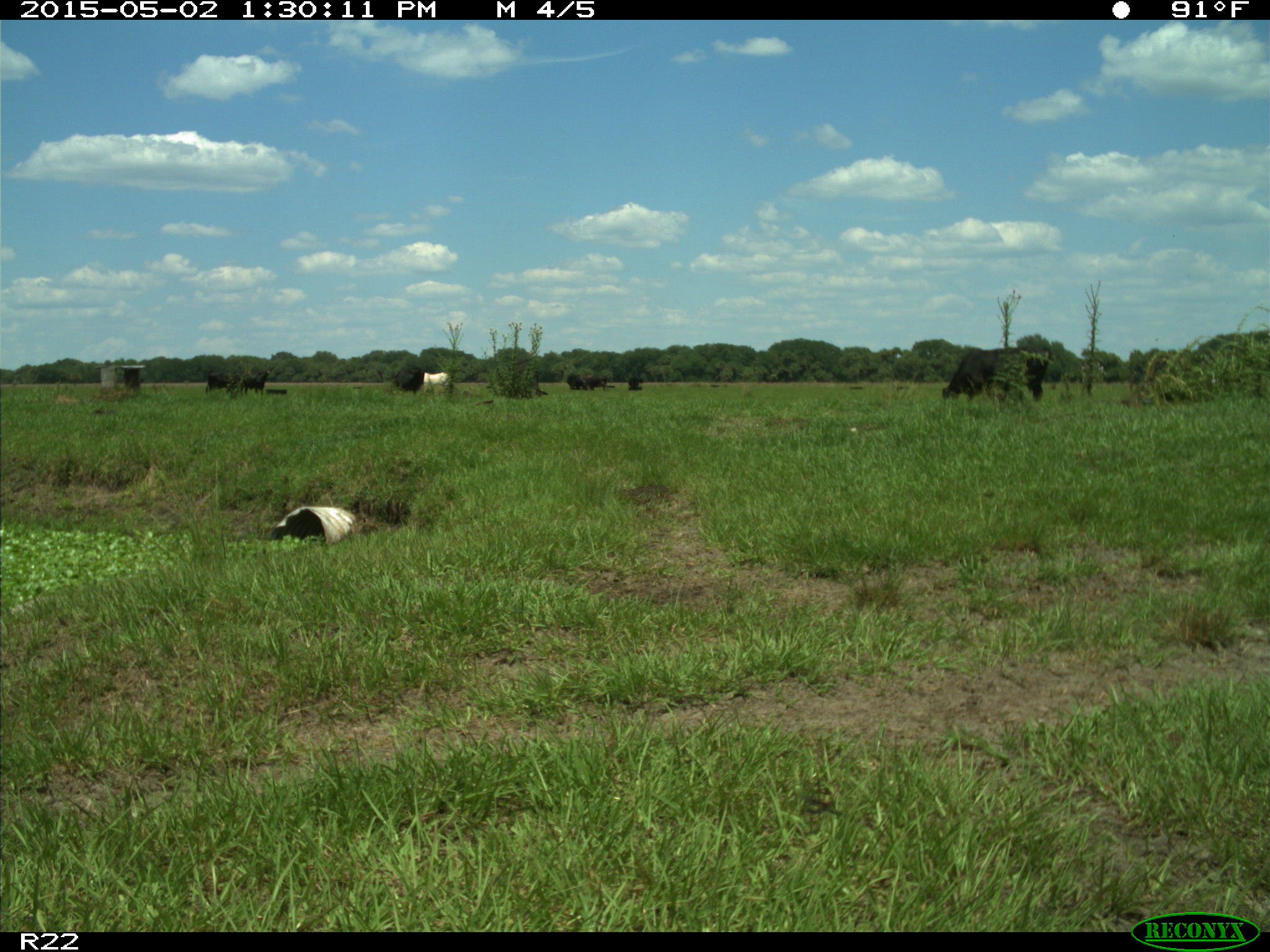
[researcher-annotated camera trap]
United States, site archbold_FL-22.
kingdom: Animalia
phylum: Chordata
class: Mammalia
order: Artiodactyla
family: Bovidae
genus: Bos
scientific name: Bos taurus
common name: domestic cow